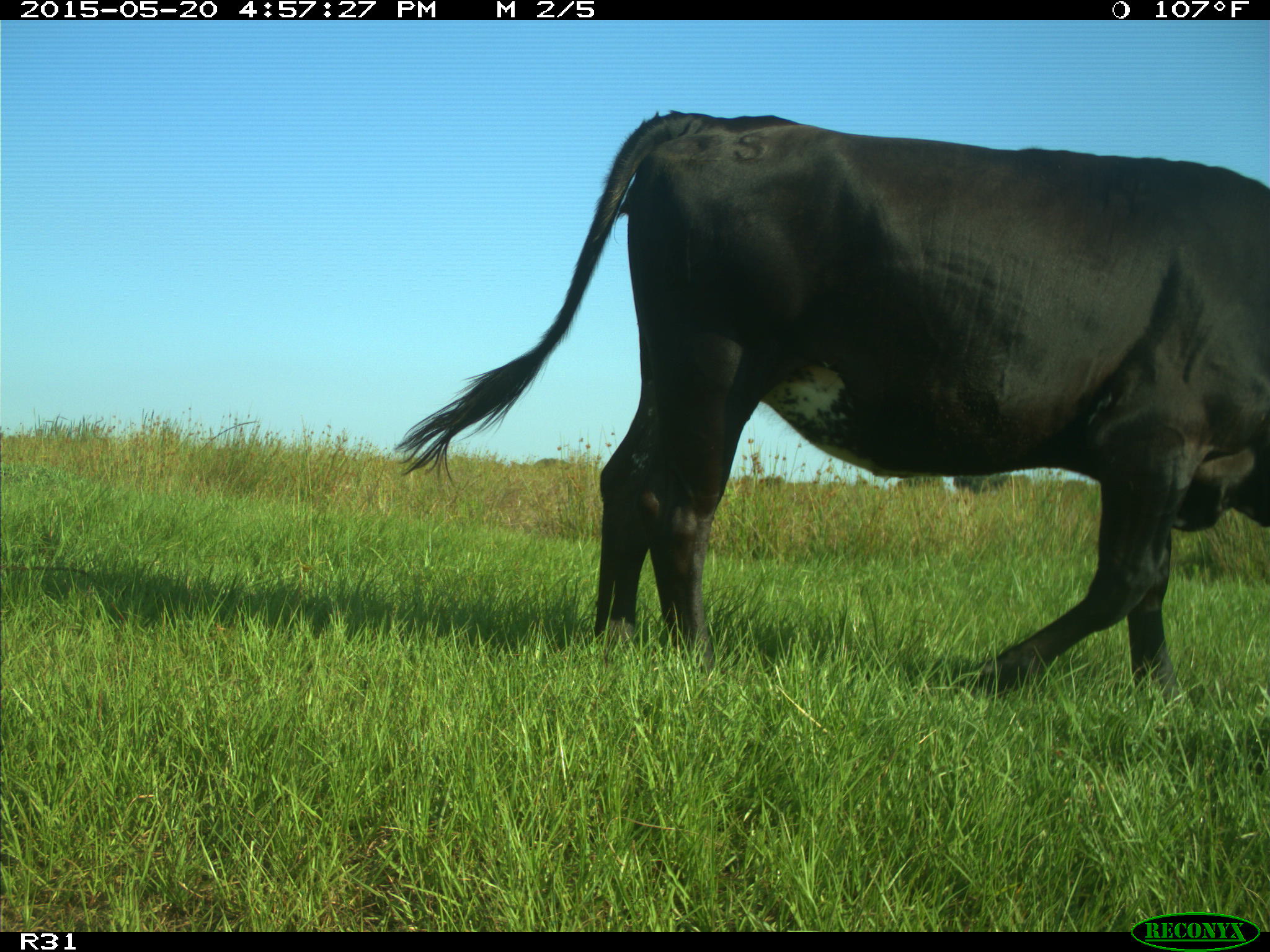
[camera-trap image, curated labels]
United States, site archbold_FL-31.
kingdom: Animalia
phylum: Chordata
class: Mammalia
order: Artiodactyla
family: Bovidae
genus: Bos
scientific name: Bos taurus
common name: domestic cow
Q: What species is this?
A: Bos taurus (domestic cow).